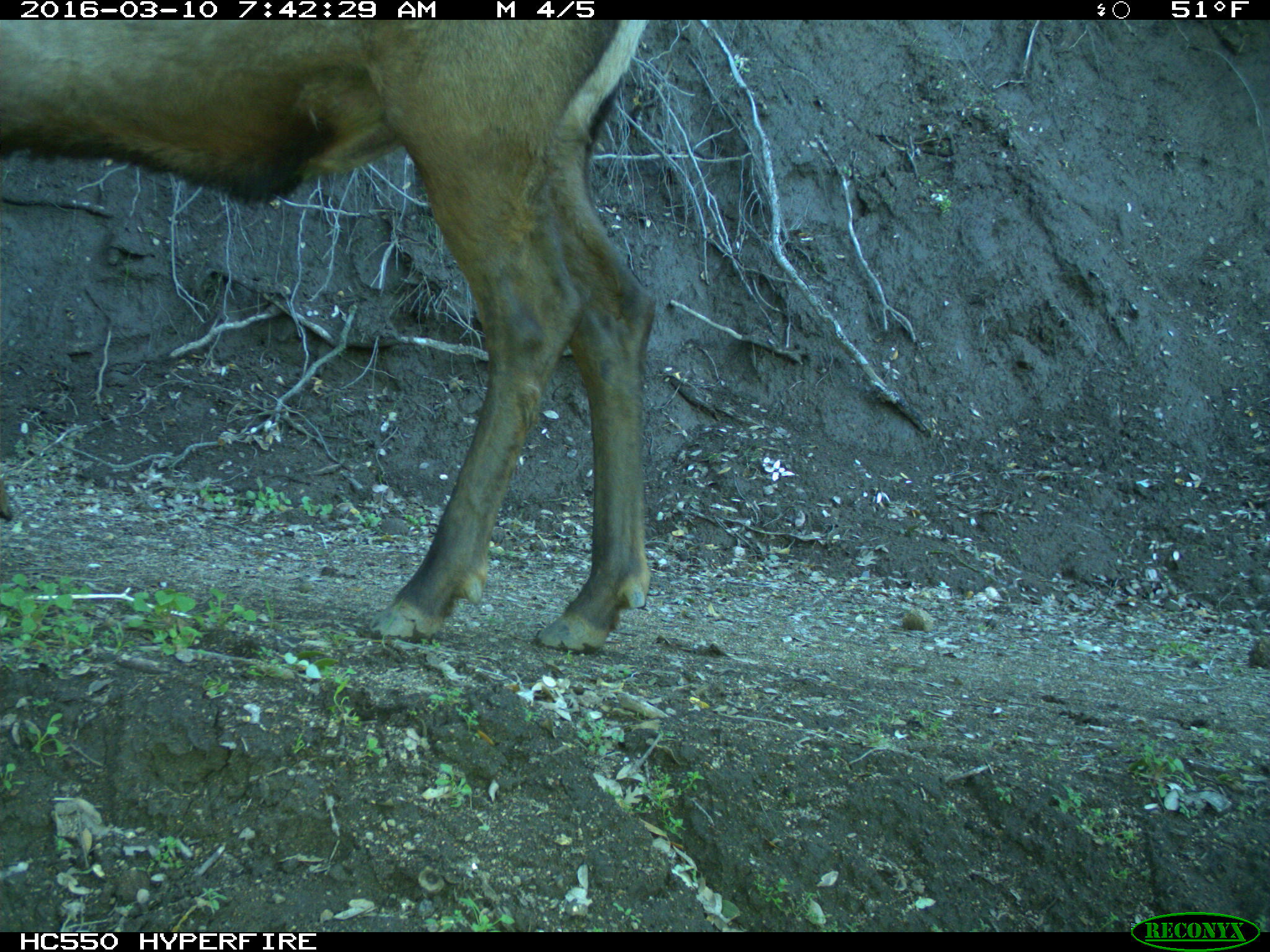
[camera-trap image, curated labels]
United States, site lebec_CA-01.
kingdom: Animalia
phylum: Chordata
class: Mammalia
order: Artiodactyla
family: Cervidae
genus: Cervus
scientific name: Cervus canadensis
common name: elk